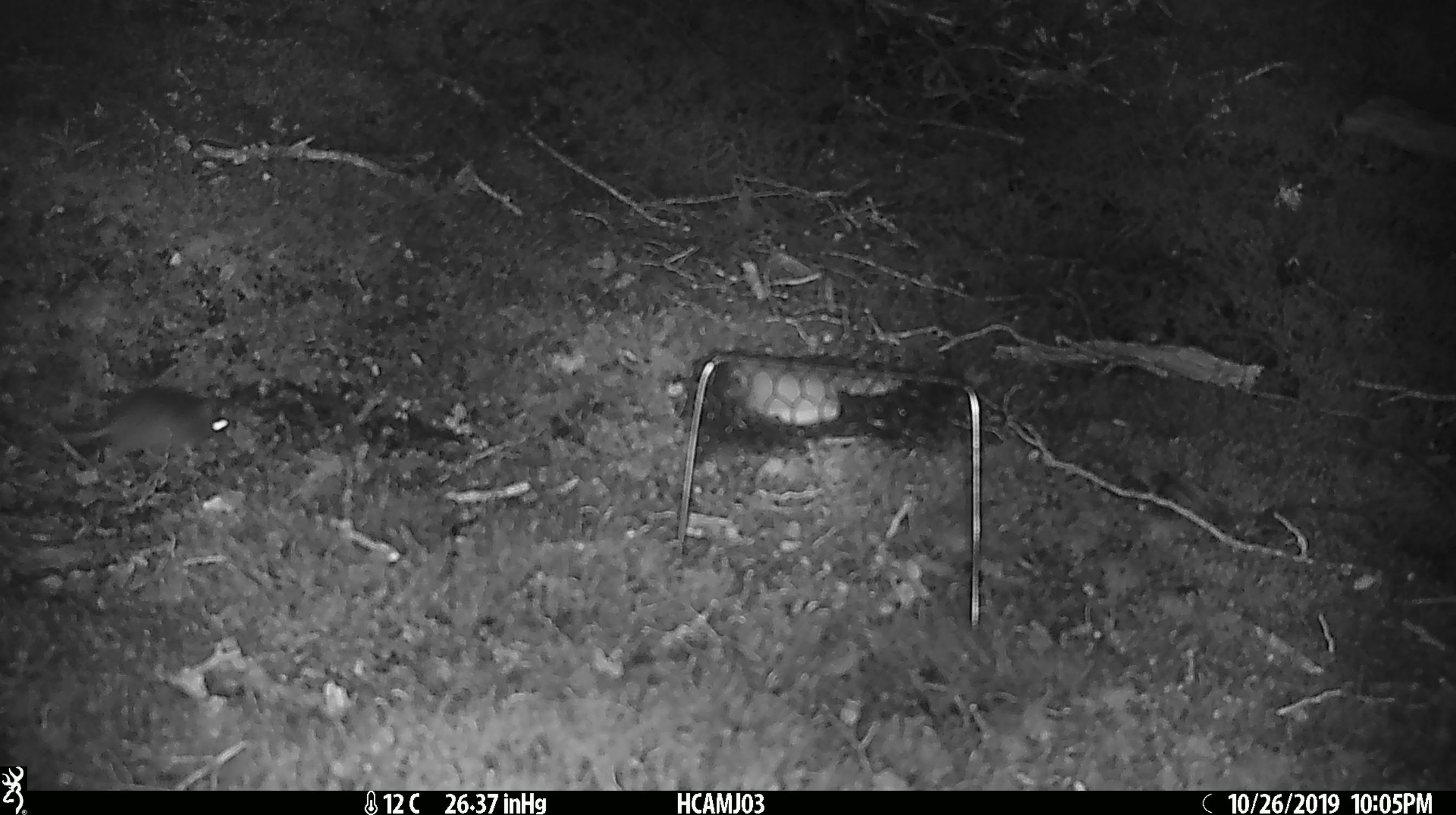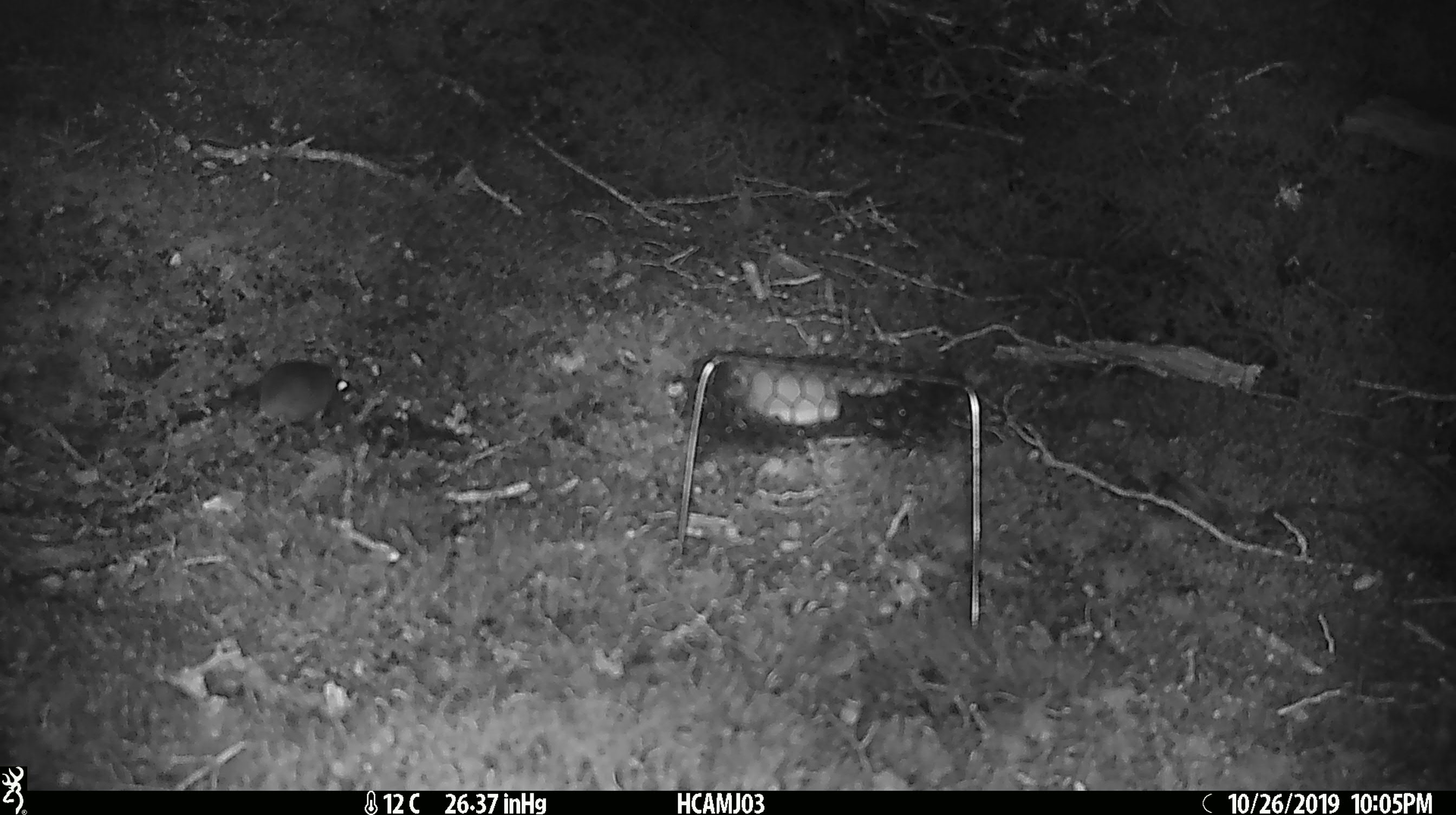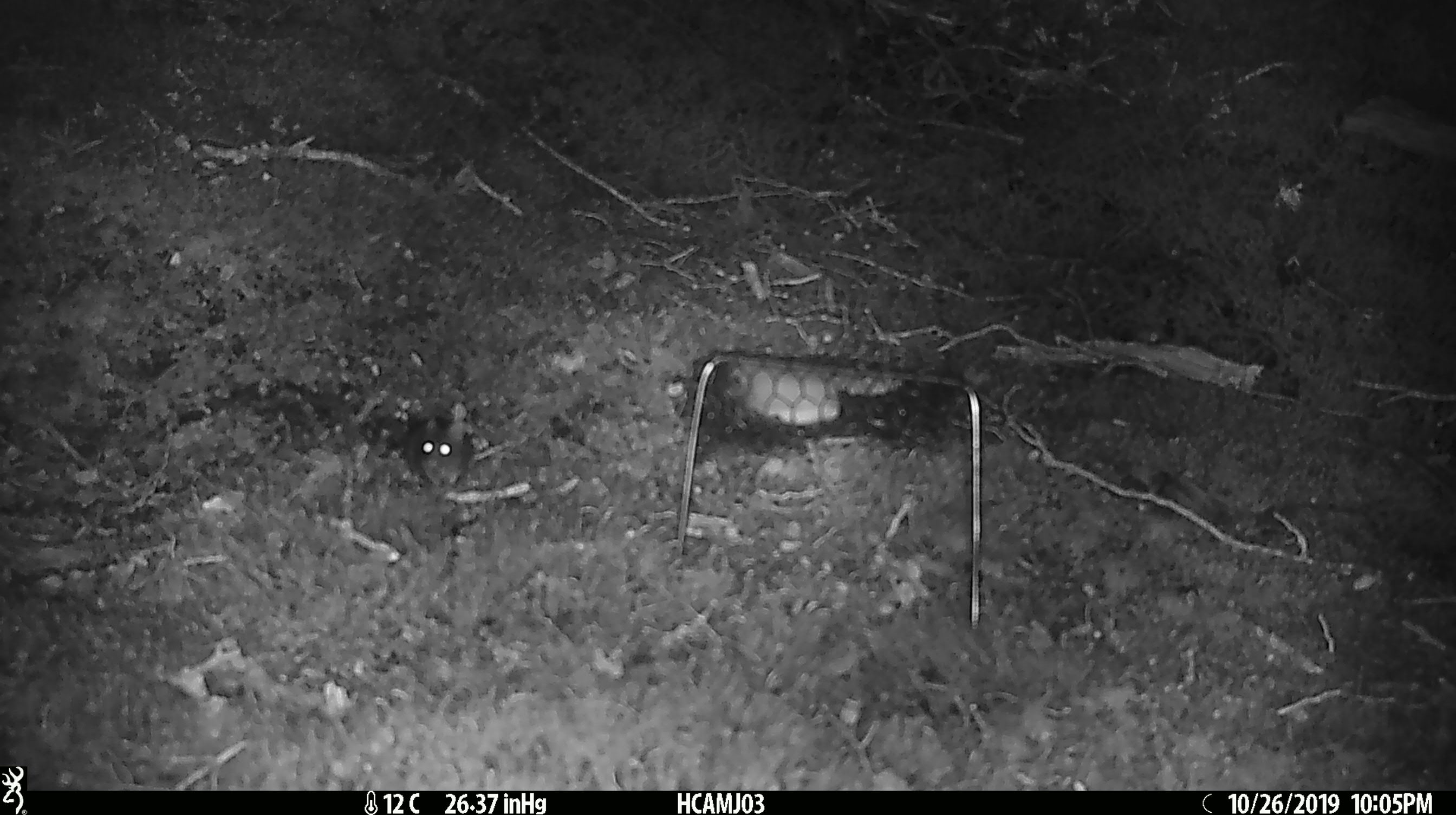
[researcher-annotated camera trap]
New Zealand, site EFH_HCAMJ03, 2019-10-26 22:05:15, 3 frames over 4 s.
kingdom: Animalia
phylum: Chordata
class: Mammalia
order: Rodentia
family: Muridae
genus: Mus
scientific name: Mus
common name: mouse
Mouse (Mus).